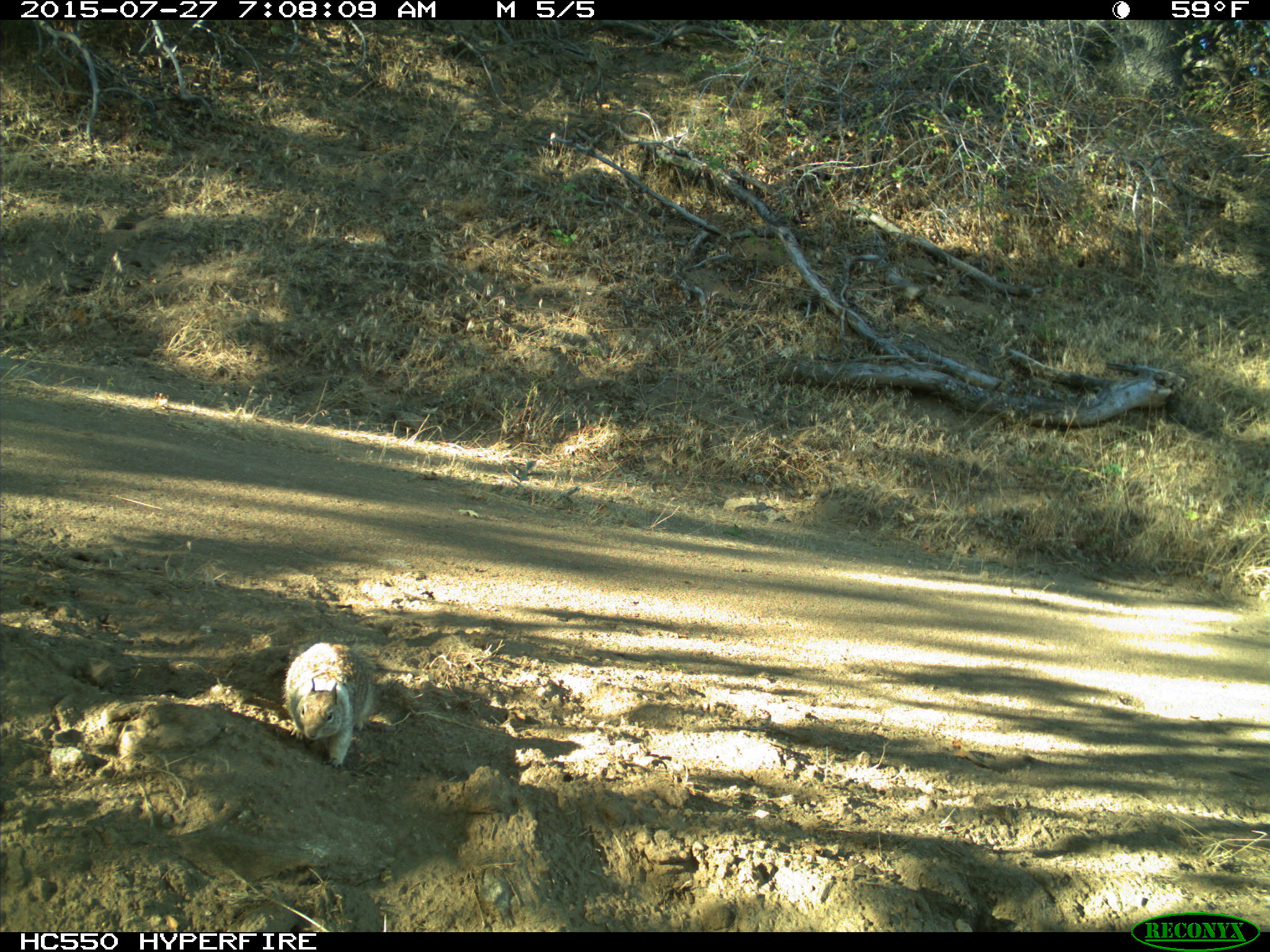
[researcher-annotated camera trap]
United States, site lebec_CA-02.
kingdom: Animalia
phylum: Chordata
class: Mammalia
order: Rodentia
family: Sciuridae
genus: Otospermophilus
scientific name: Otospermophilus beecheyi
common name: california ground squirrel